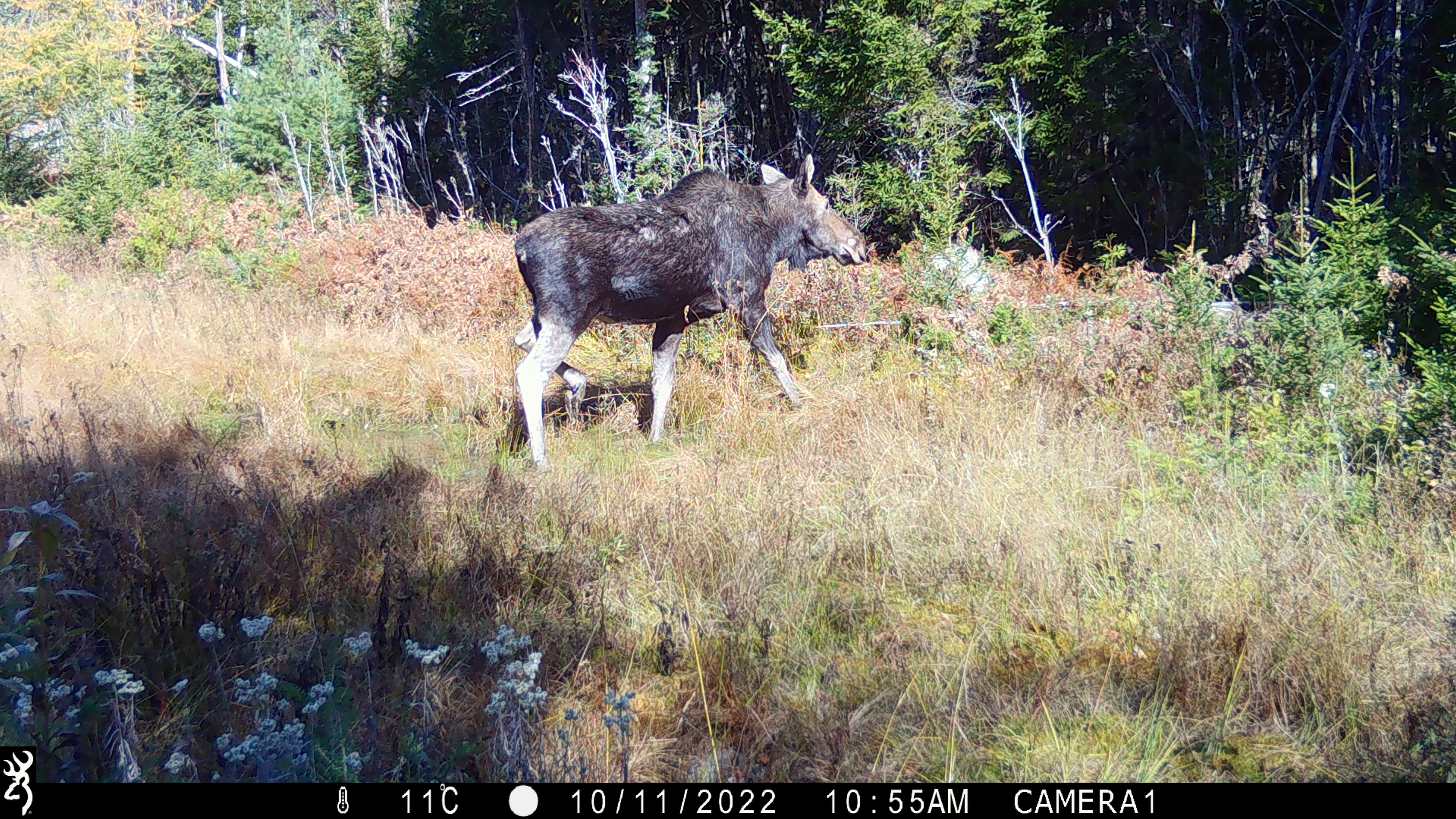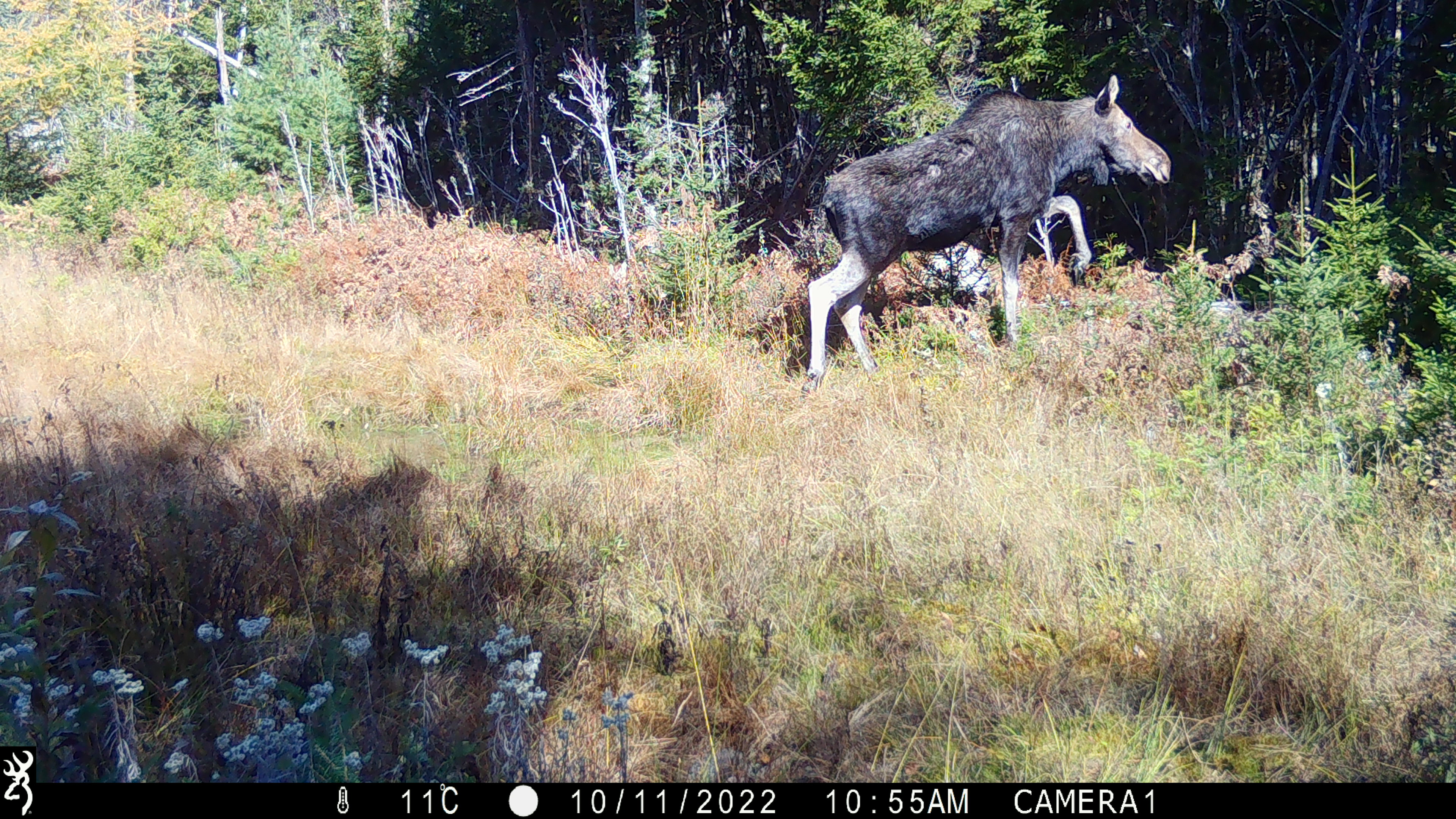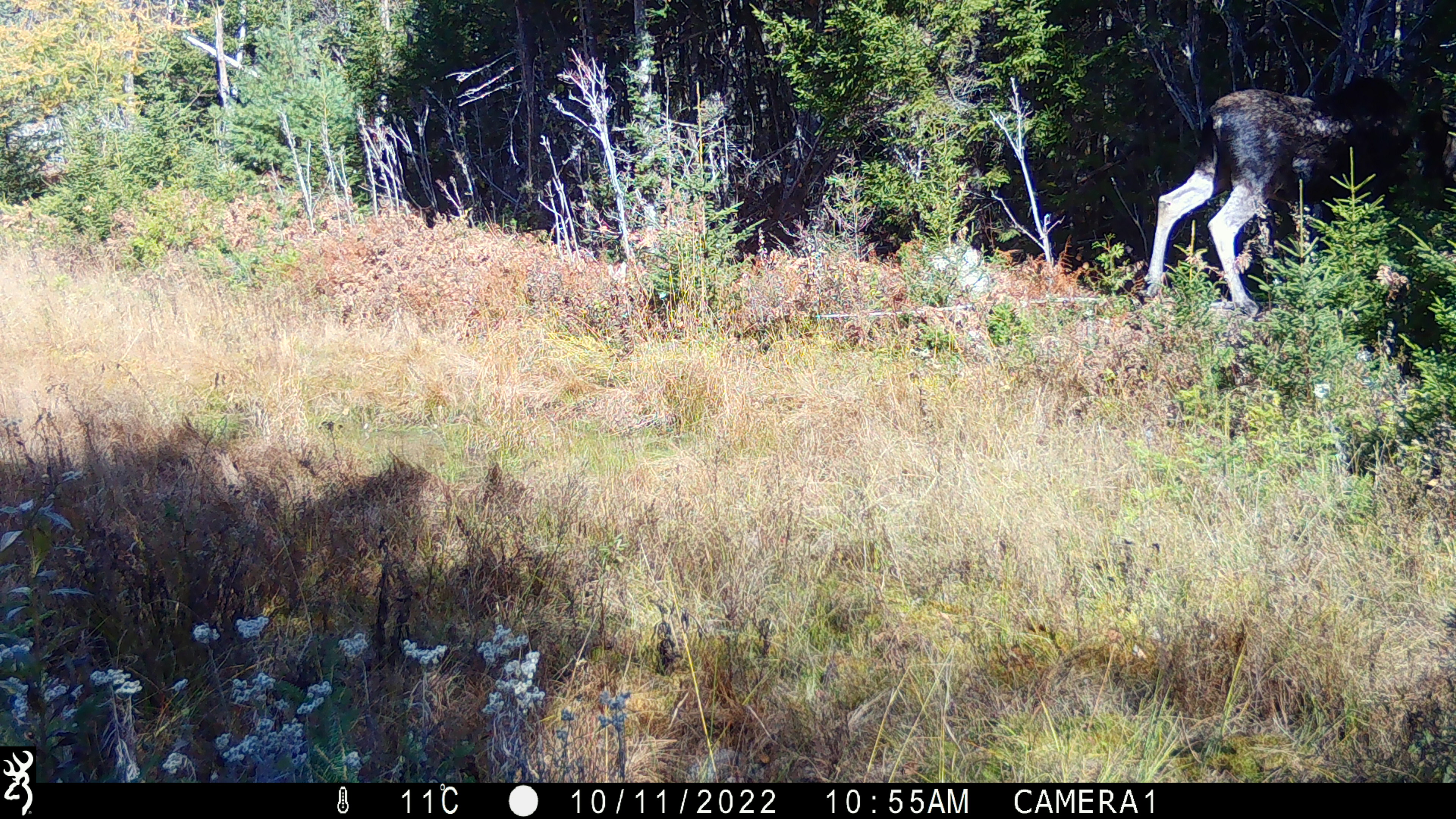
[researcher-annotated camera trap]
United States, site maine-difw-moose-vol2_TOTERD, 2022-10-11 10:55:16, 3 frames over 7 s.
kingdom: Animalia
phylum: Chordata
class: Mammalia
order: Artiodactyla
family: Cervidae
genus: Alces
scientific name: Alces alces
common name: moose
Moose (Alces alces).